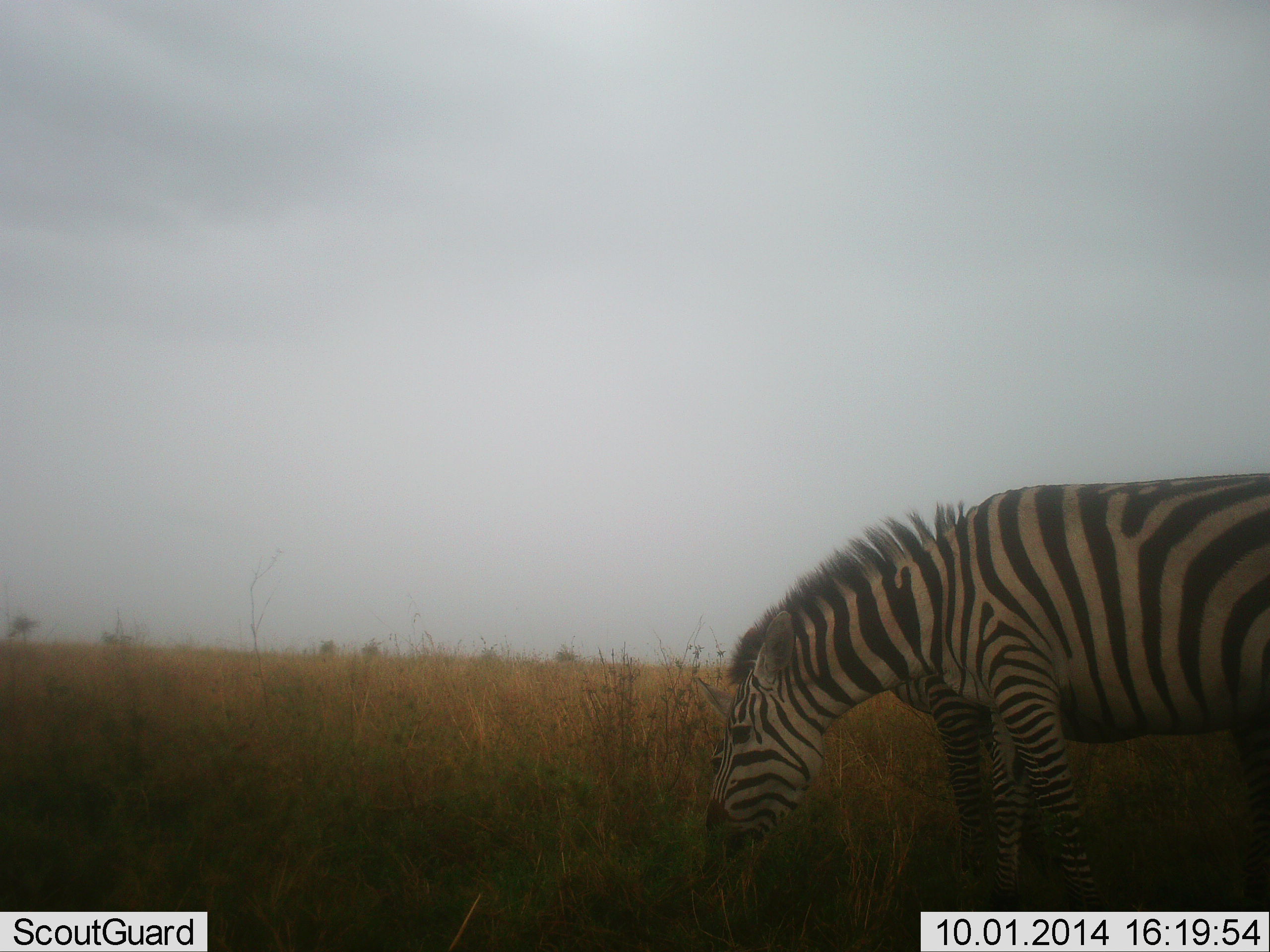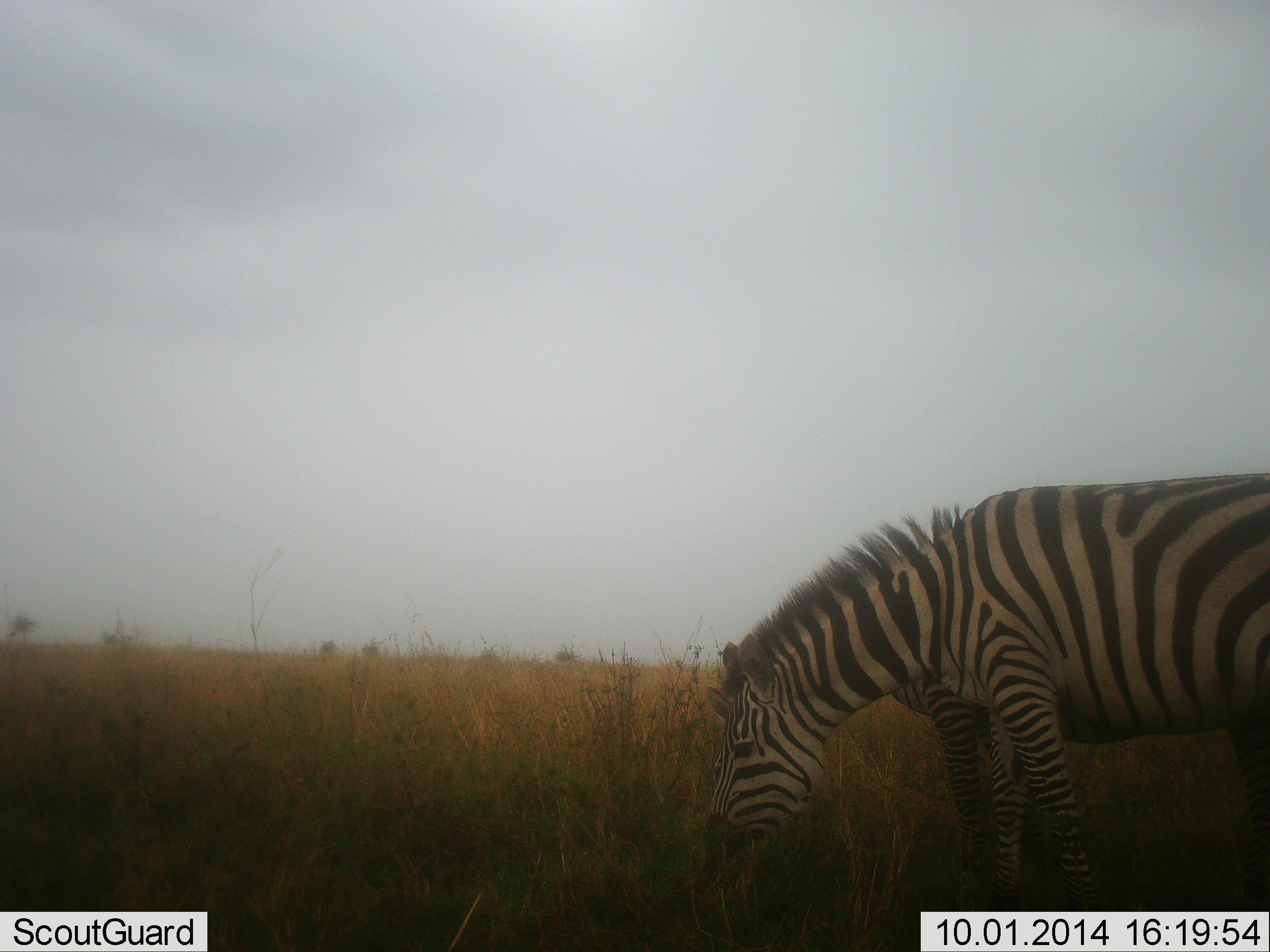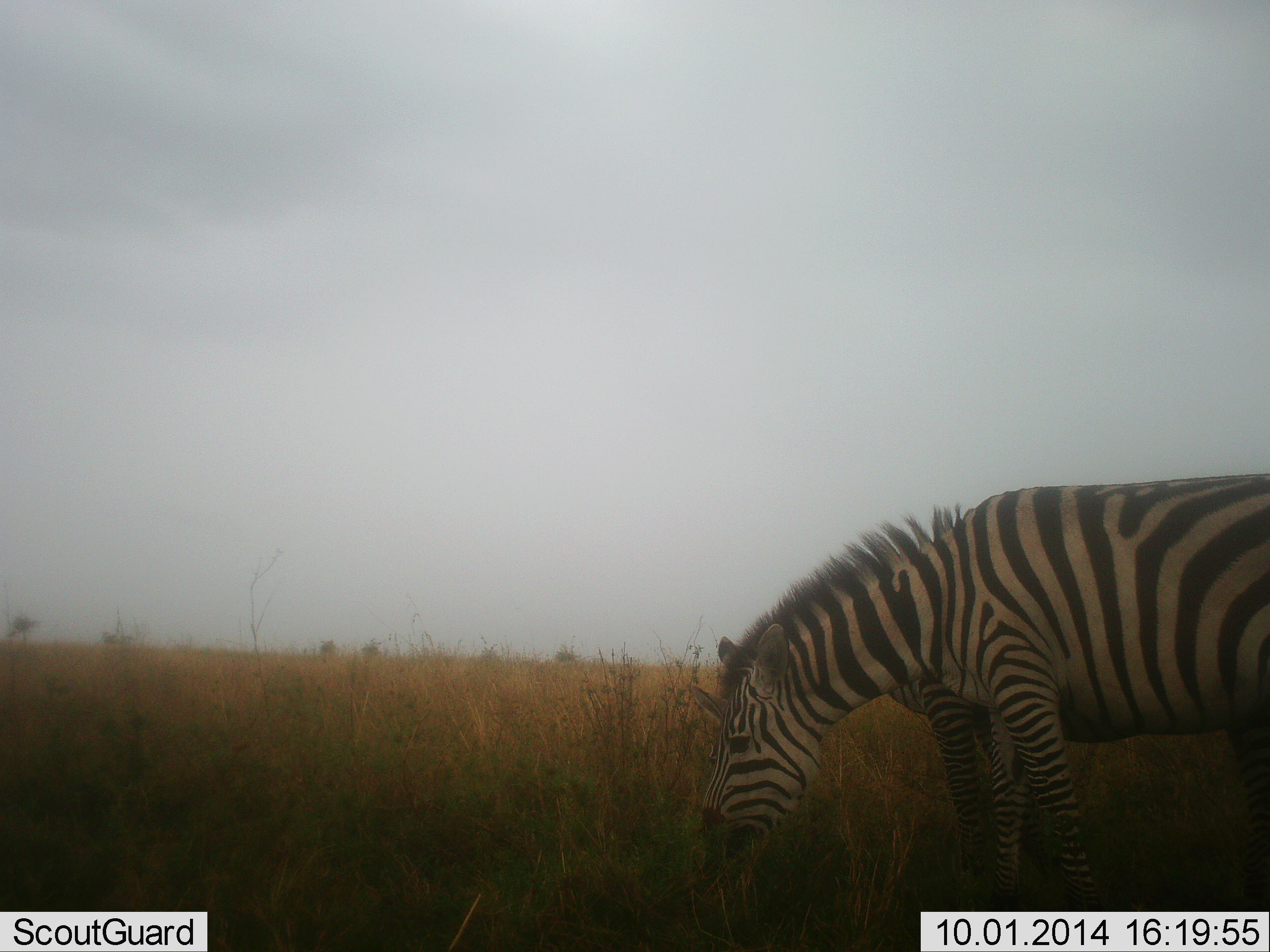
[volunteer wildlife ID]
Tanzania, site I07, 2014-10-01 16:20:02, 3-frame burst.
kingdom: Animalia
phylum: Chordata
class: Mammalia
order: Perissodactyla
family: Equidae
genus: Equus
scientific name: Equus quagga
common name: plains zebra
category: zebra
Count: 2.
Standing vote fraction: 10%.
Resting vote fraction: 0%.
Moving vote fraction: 0%.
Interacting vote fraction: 0%.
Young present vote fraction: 0%.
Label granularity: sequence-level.